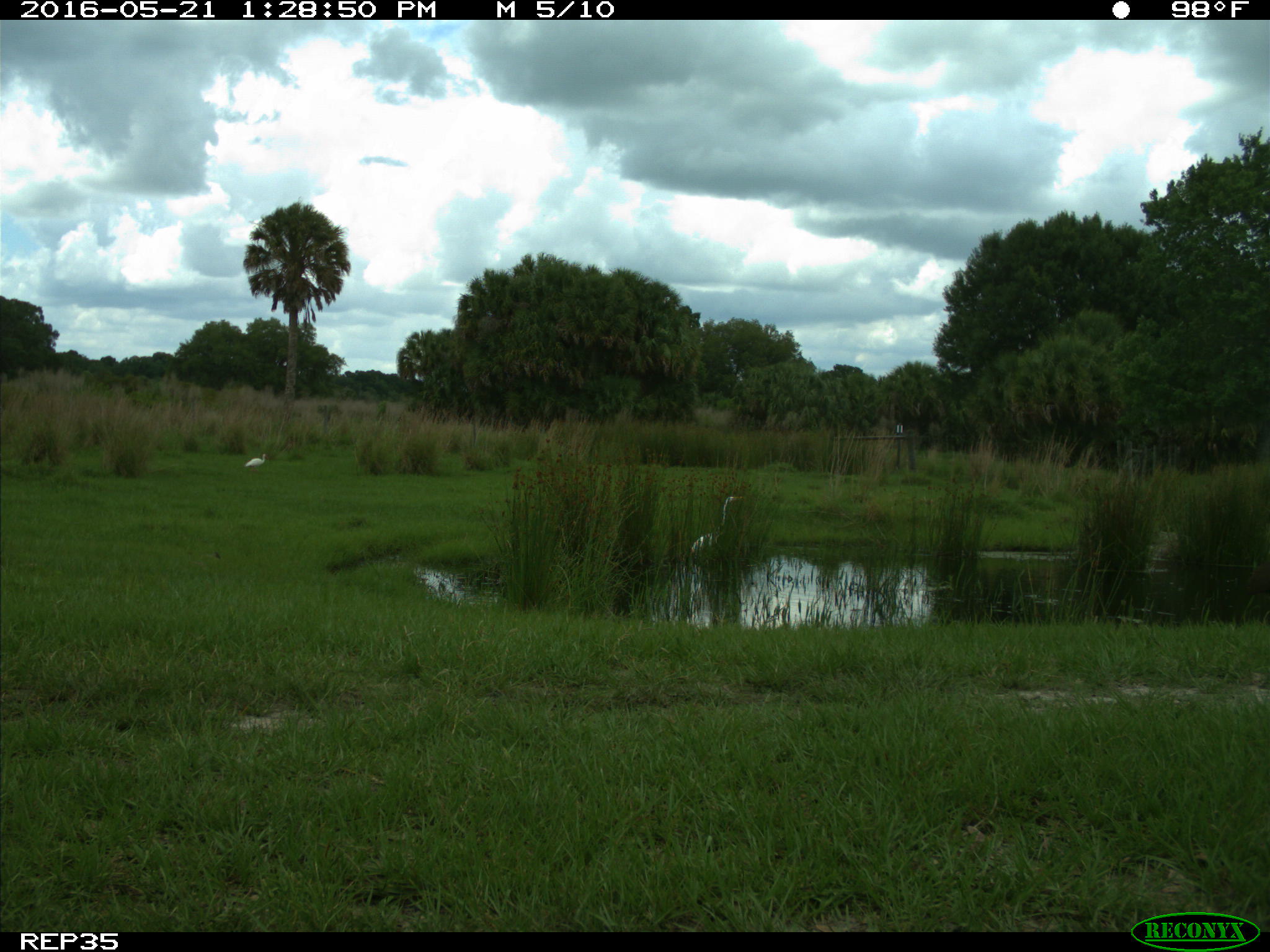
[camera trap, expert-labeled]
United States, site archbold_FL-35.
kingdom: Animalia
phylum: Chordata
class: Aves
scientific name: Aves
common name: birds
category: unidentified bird